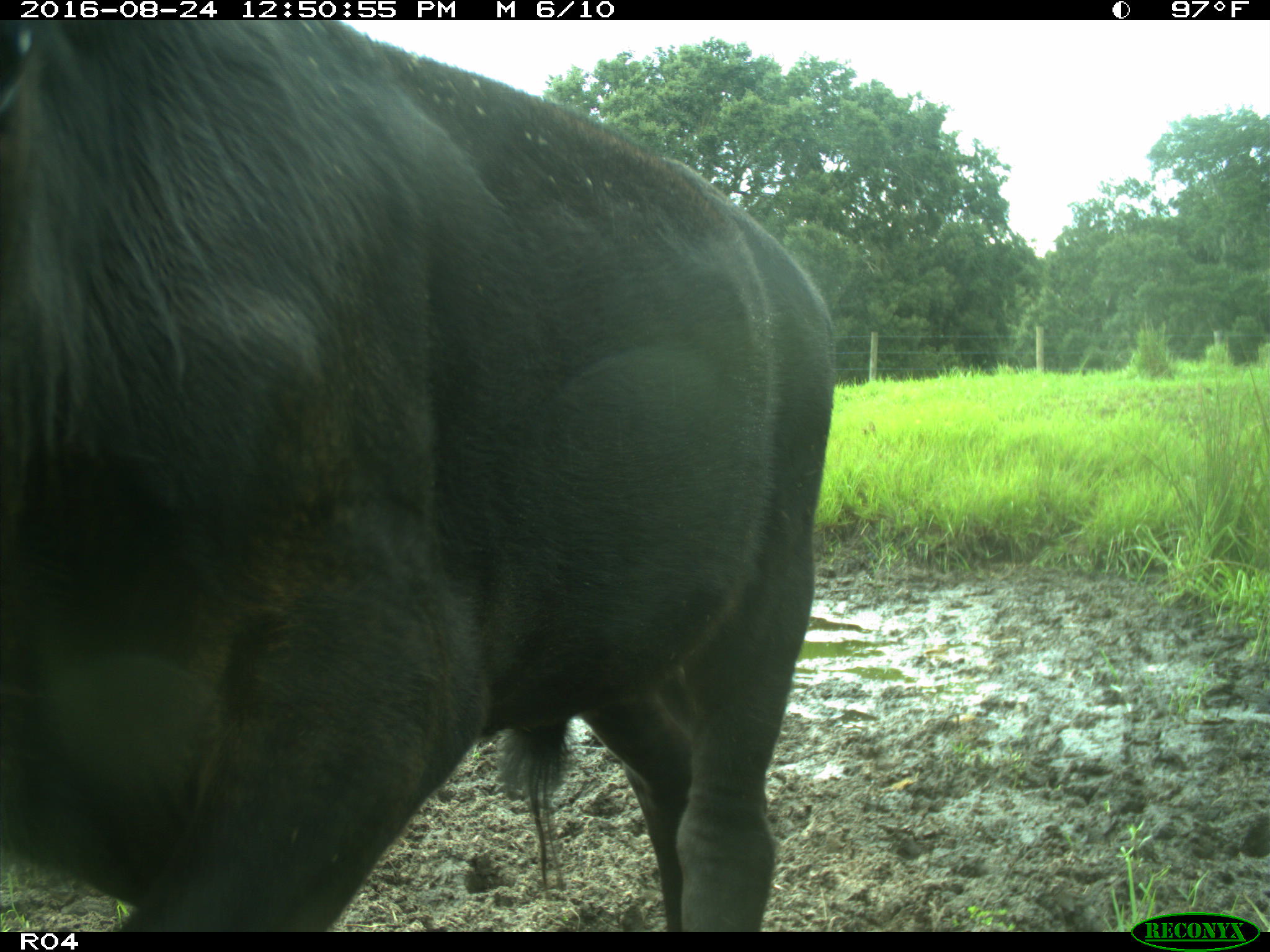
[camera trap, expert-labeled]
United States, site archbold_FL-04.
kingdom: Animalia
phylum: Chordata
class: Mammalia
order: Artiodactyla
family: Bovidae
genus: Bos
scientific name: Bos taurus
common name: domestic cow